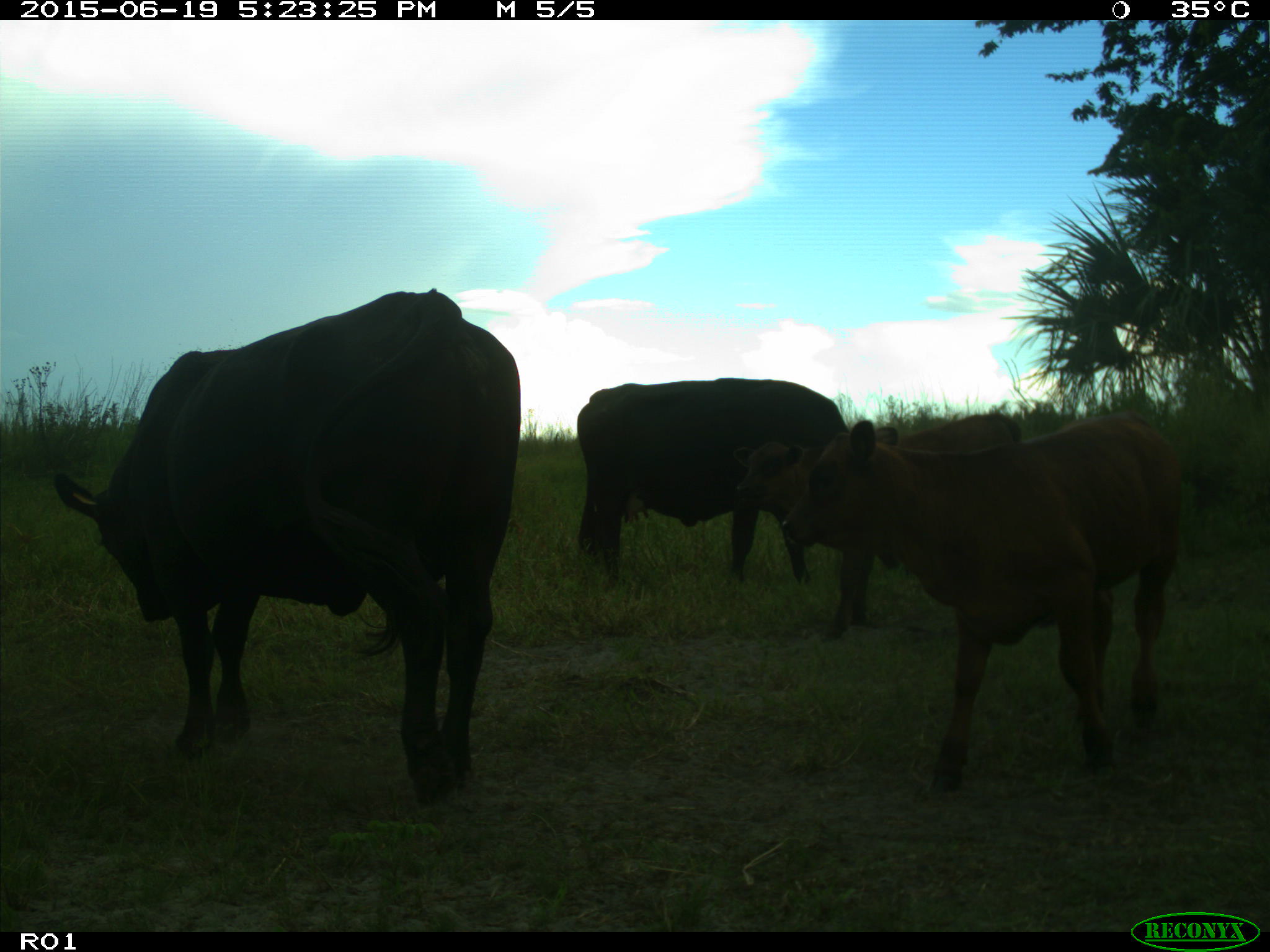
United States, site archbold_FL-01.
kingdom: Animalia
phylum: Chordata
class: Mammalia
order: Artiodactyla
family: Bovidae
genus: Bos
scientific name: Bos taurus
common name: domestic cow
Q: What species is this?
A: Bos taurus (domestic cow).